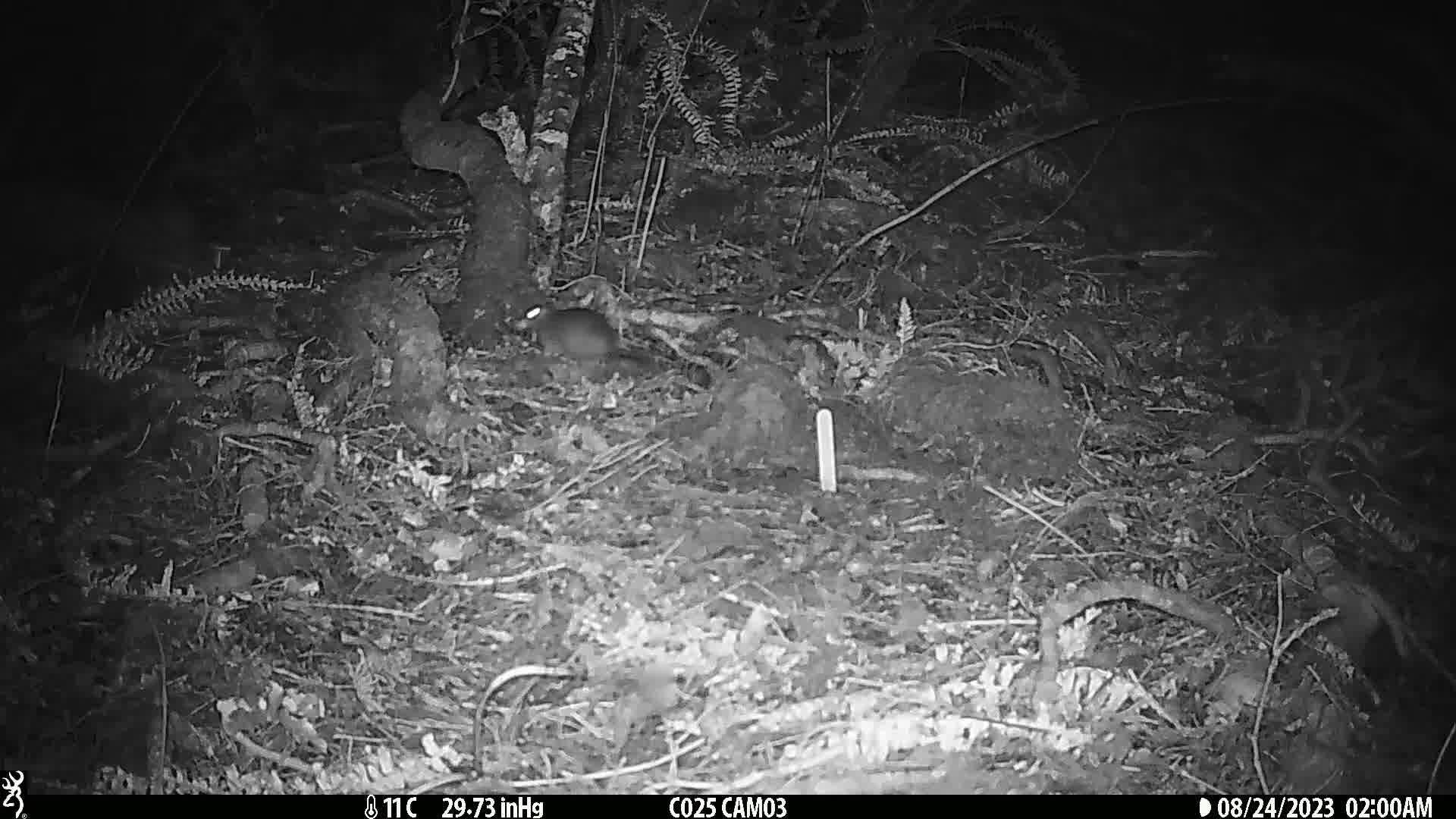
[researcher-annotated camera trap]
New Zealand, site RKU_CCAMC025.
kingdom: Animalia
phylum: Chordata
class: Mammalia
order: Rodentia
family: Muridae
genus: Rattus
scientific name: Rattus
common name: rat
Rat (Rattus).